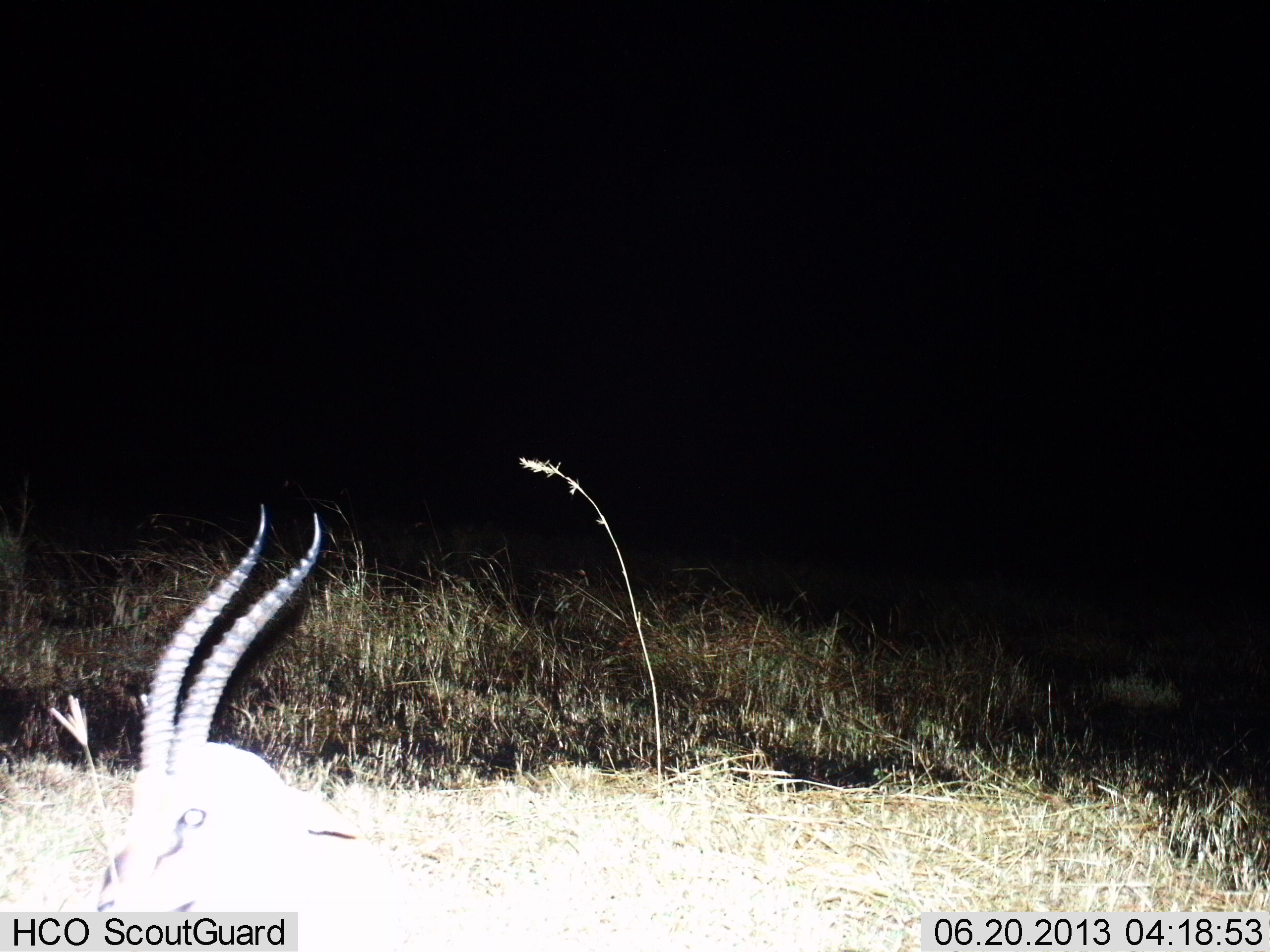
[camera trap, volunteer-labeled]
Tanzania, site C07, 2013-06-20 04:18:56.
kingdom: Animalia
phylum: Chordata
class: Mammalia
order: Artiodactyla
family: Bovidae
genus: Eudorcas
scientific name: Eudorcas thomsonii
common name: thomson's gazelle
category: gazellethomsons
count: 1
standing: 10%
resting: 90%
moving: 0%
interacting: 0%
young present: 0%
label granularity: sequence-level